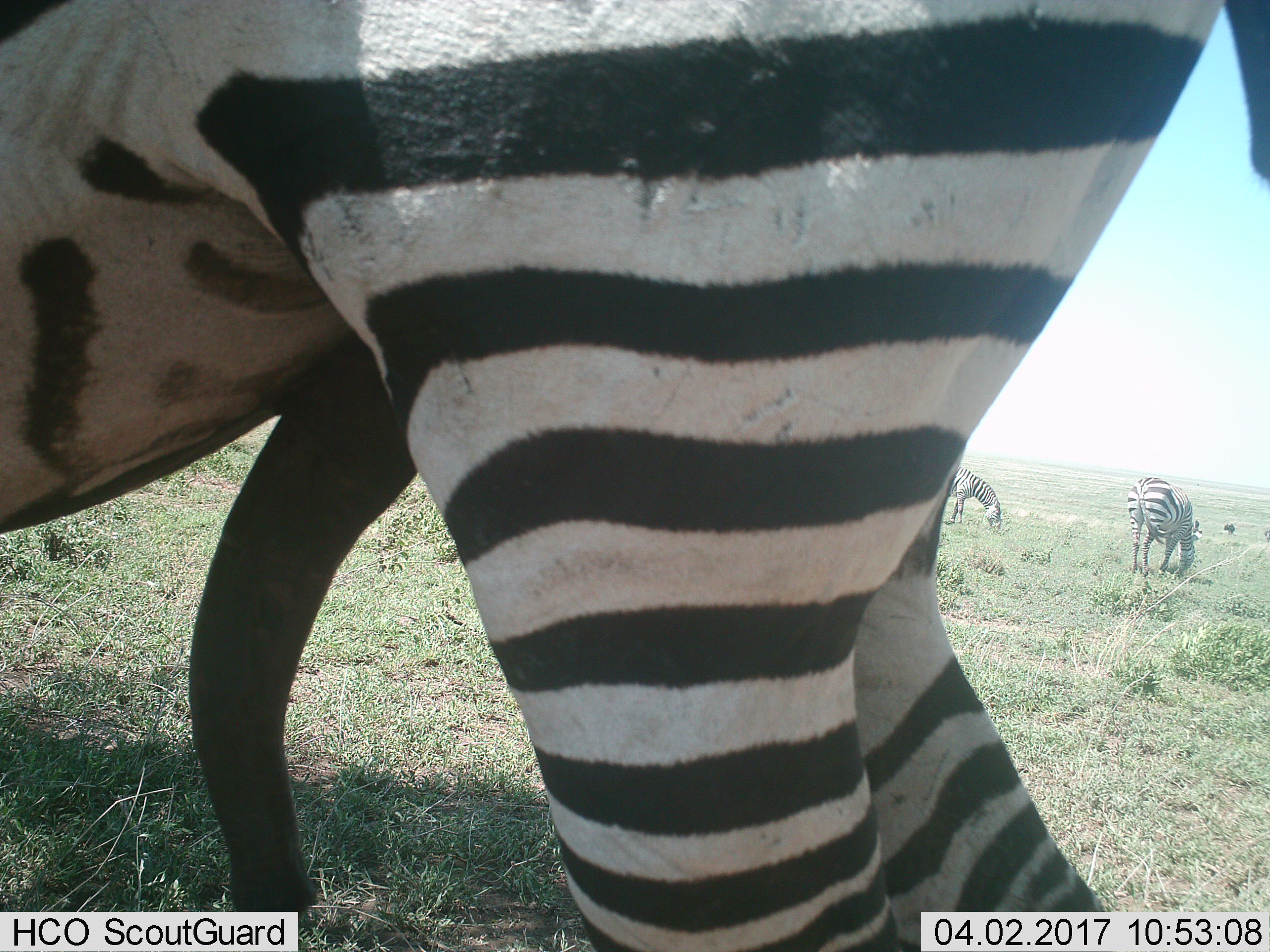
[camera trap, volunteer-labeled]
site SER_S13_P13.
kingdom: Animalia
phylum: Chordata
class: Mammalia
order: Perissodactyla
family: Equidae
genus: Equus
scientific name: Equus quagga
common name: plains zebra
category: zebraplains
Zebraplains (plains zebra) (Equus quagga), count 3. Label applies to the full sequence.